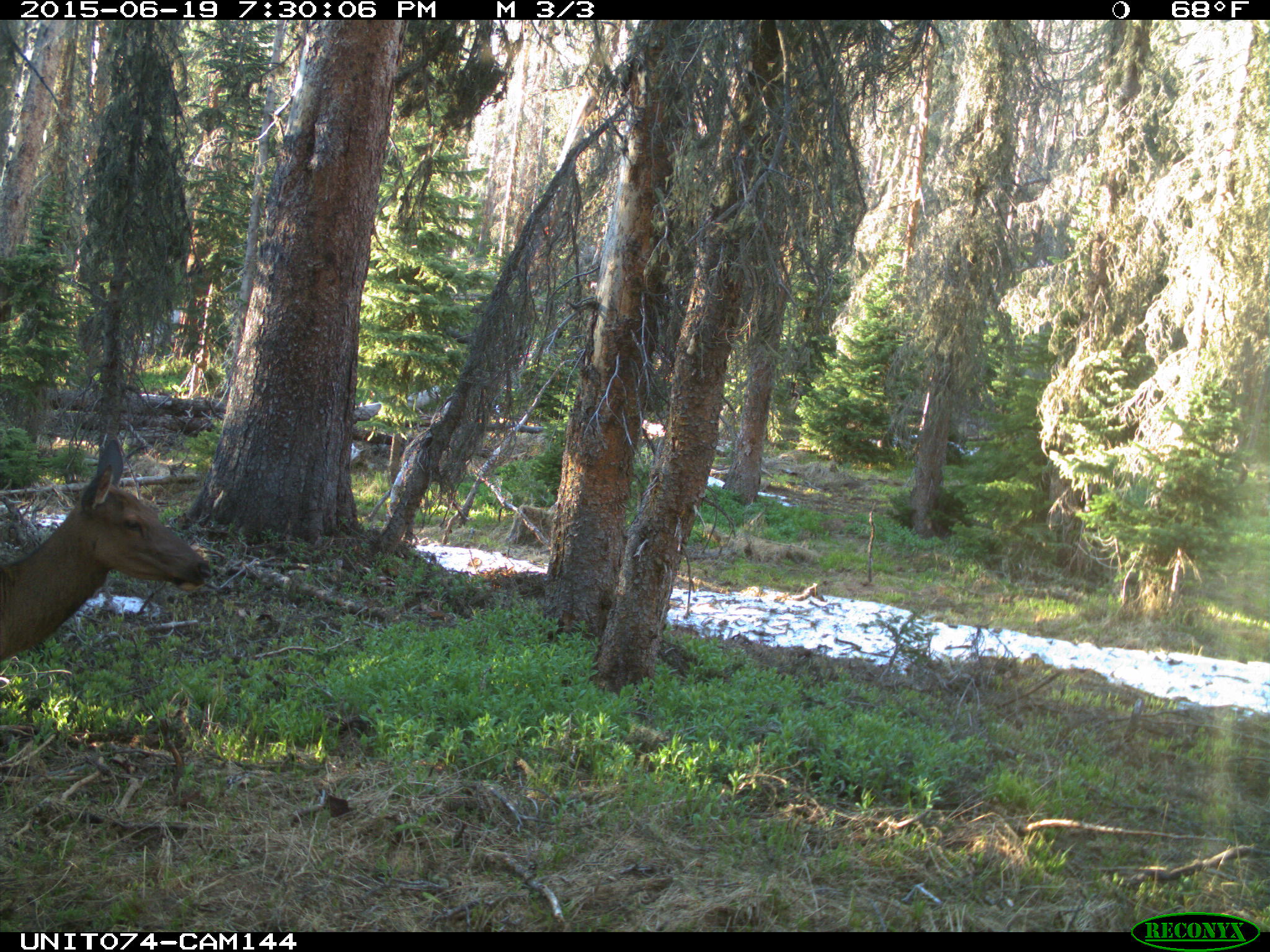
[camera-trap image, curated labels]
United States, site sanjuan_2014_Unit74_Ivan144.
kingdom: Animalia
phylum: Chordata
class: Mammalia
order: Artiodactyla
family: Cervidae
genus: Cervus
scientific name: Cervus elaphus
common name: red deer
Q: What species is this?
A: Cervus elaphus (red deer).